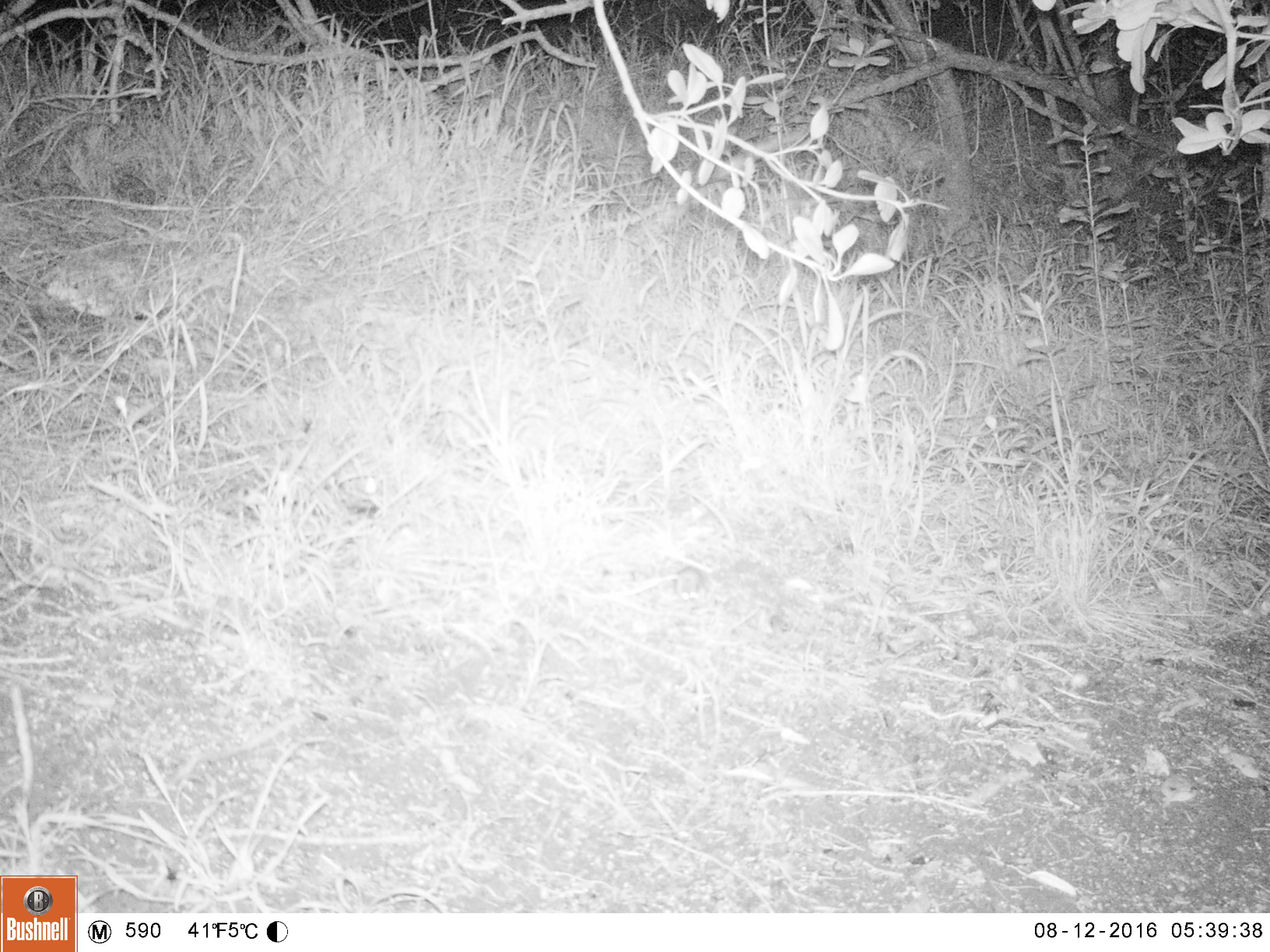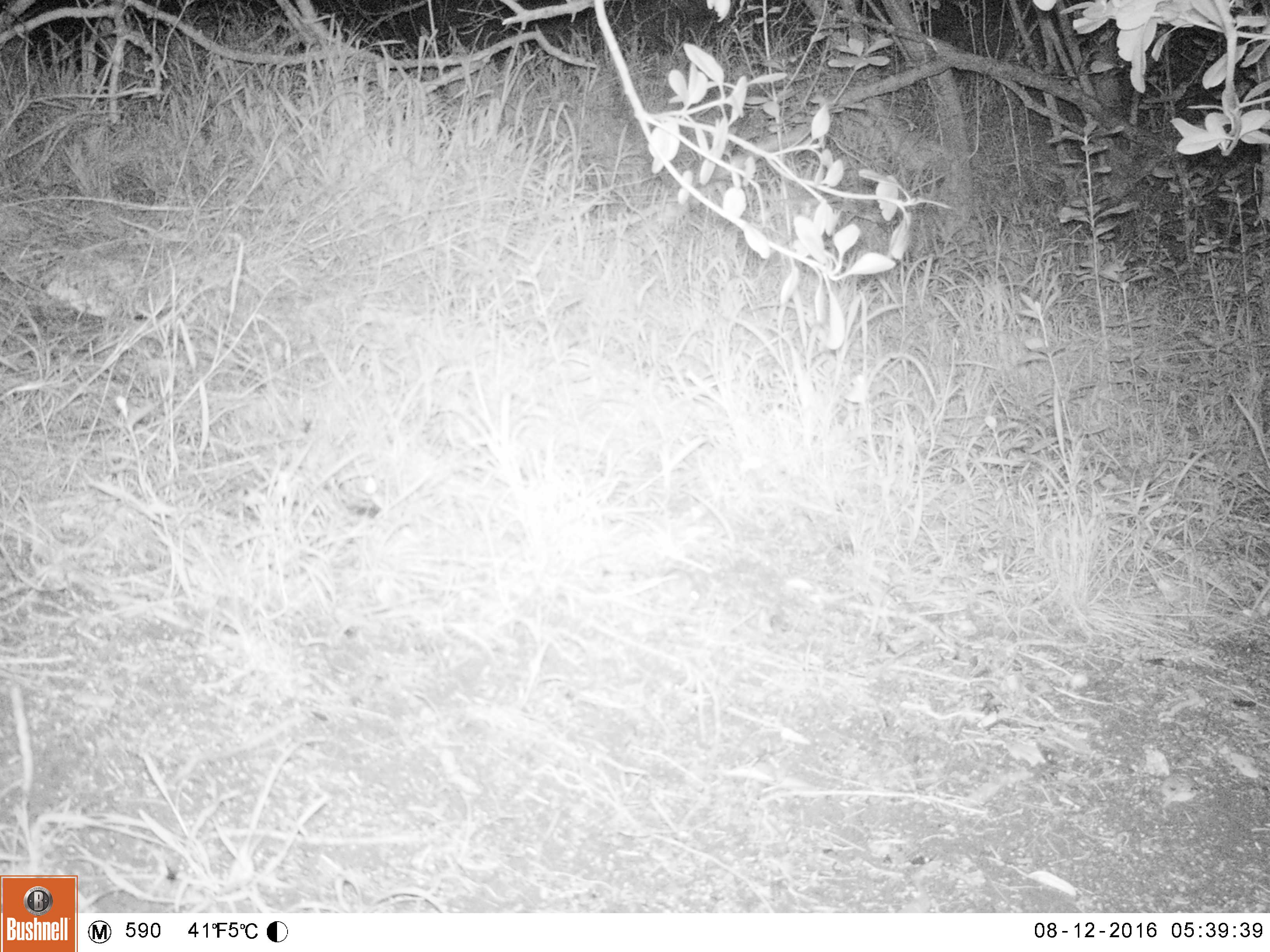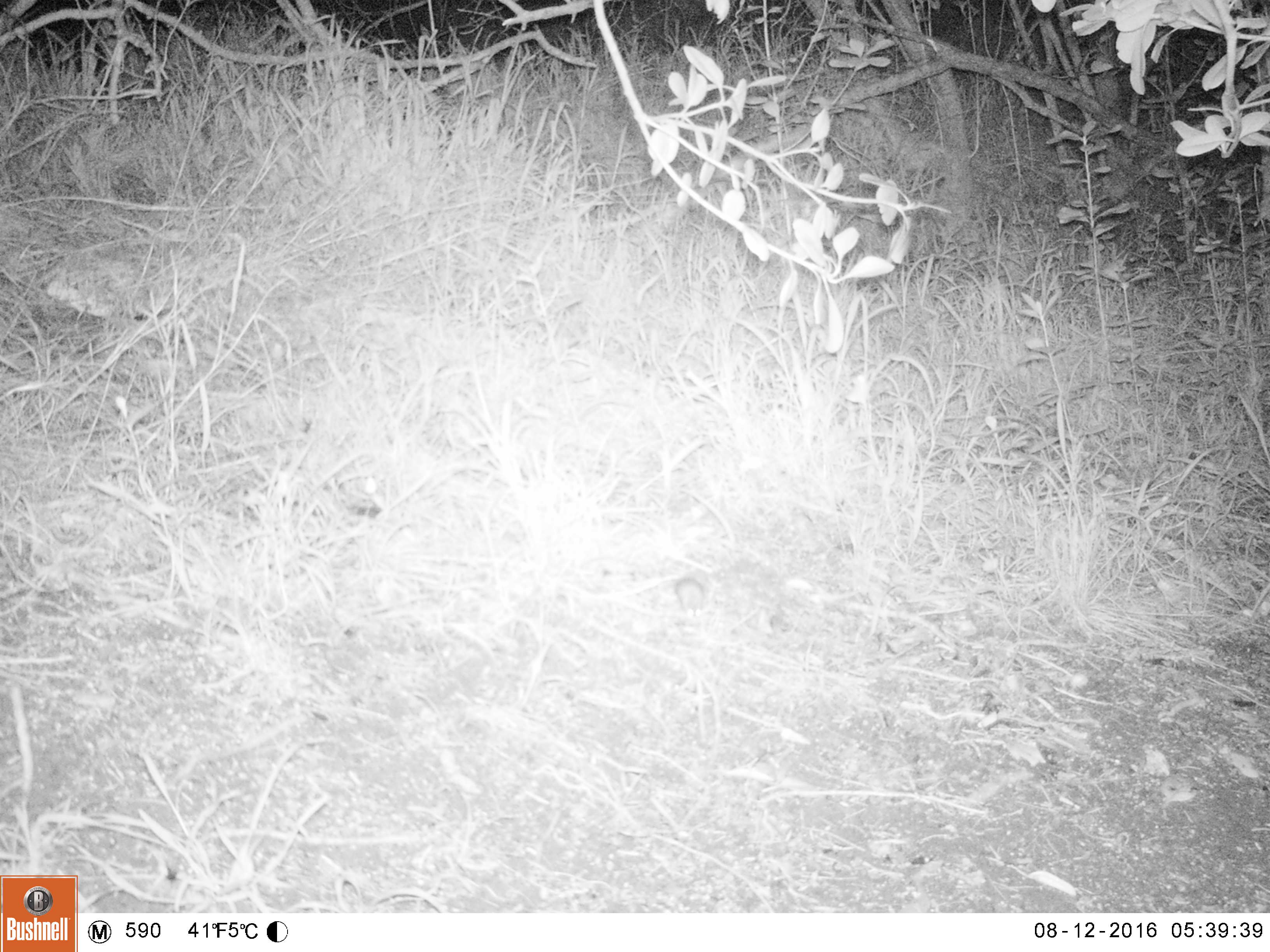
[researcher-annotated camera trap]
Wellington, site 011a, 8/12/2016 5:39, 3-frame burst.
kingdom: Animalia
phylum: Chordata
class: Mammalia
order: Rodentia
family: Muridae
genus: Mus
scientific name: Mus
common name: mouse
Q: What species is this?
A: Mouse (Mus).